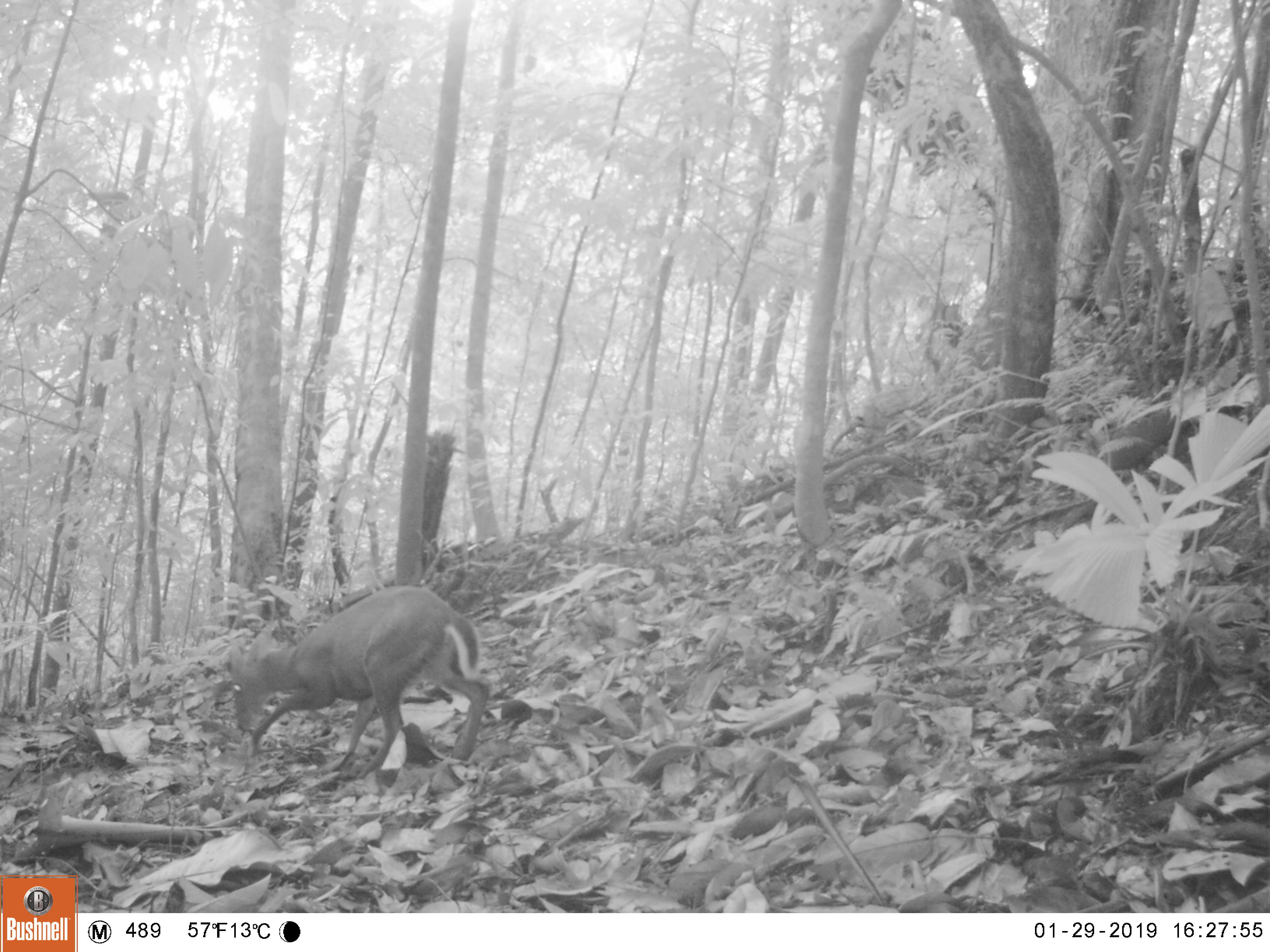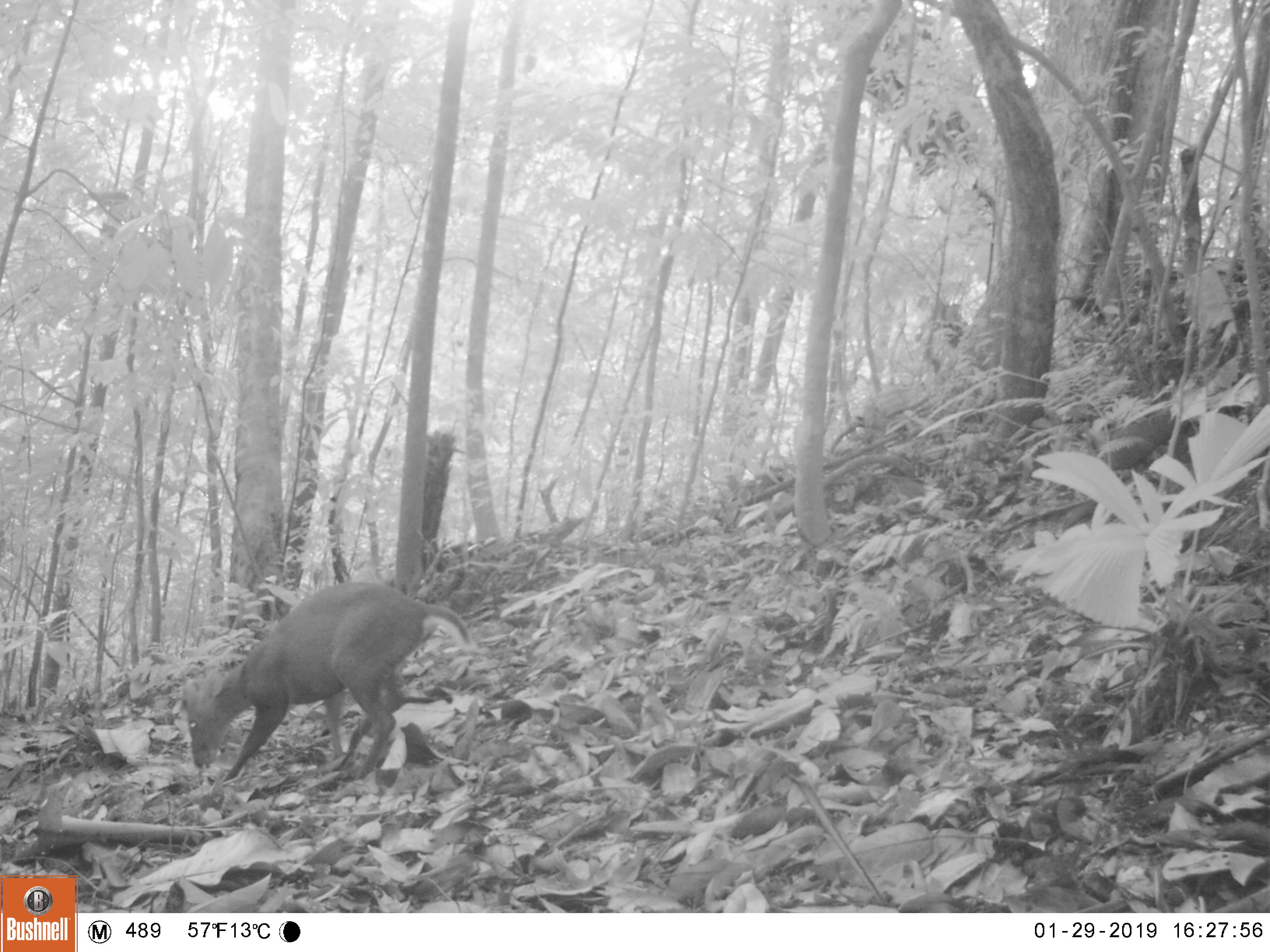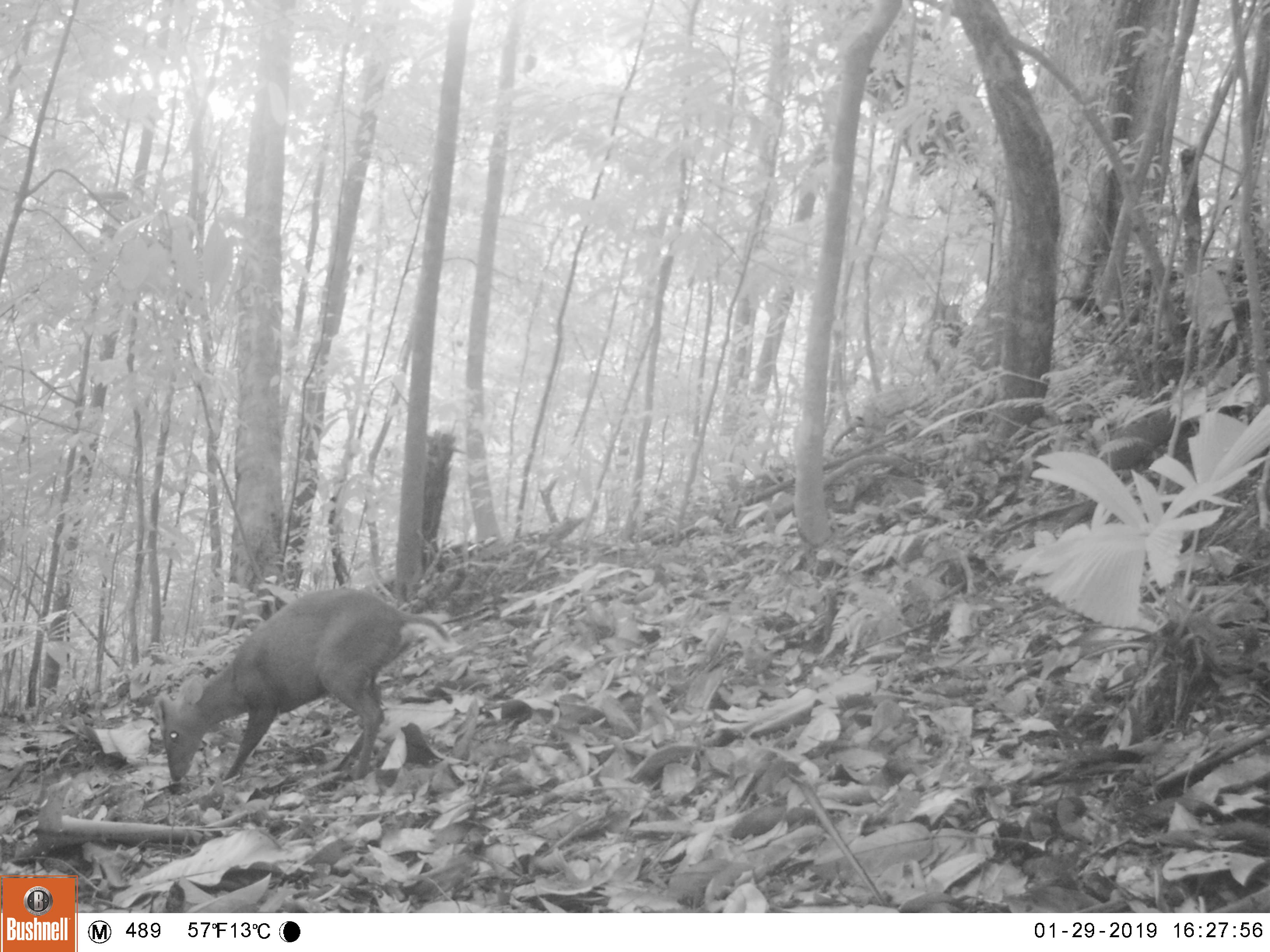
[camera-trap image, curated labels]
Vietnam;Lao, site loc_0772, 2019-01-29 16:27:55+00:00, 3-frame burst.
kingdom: Animalia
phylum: Chordata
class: Mammalia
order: Artiodactyla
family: Cervidae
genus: Muntiacus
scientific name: Muntiacus rooseveltorum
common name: roosevelt's muntjac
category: roosevelts muntjac group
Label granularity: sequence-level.